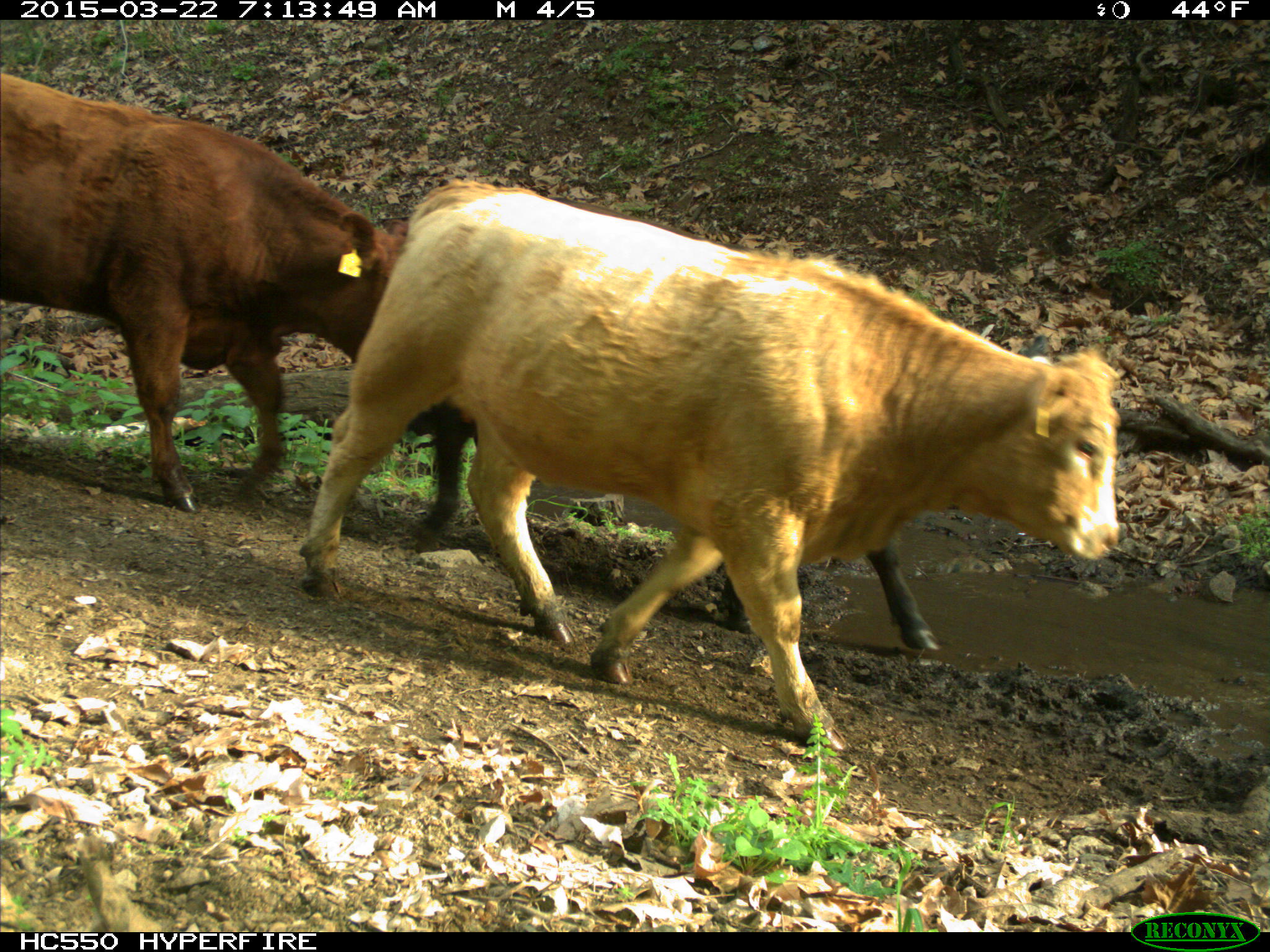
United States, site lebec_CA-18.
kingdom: Animalia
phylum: Chordata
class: Mammalia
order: Artiodactyla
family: Bovidae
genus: Bos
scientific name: Bos taurus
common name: domestic cow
Bos taurus (domestic cow).